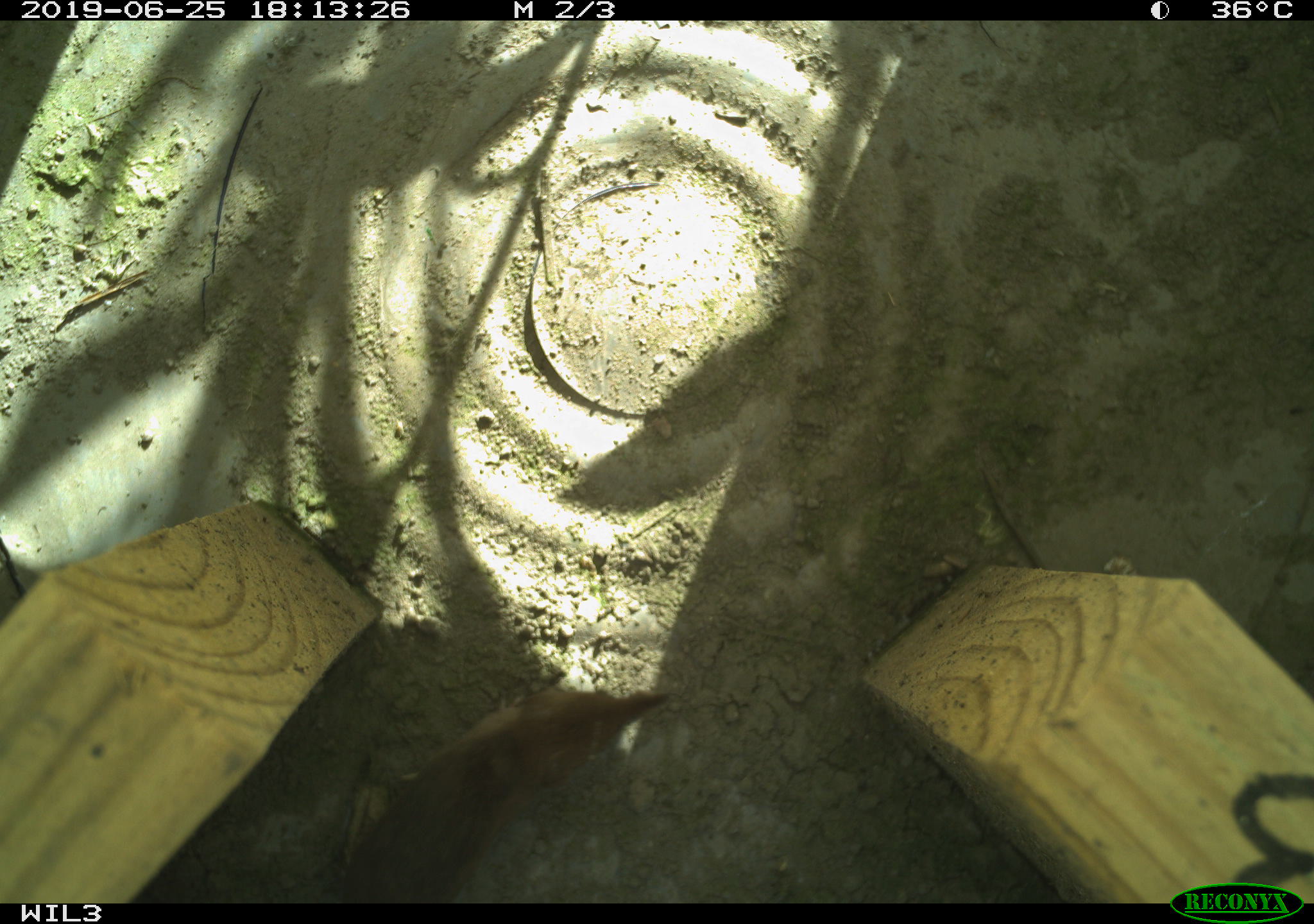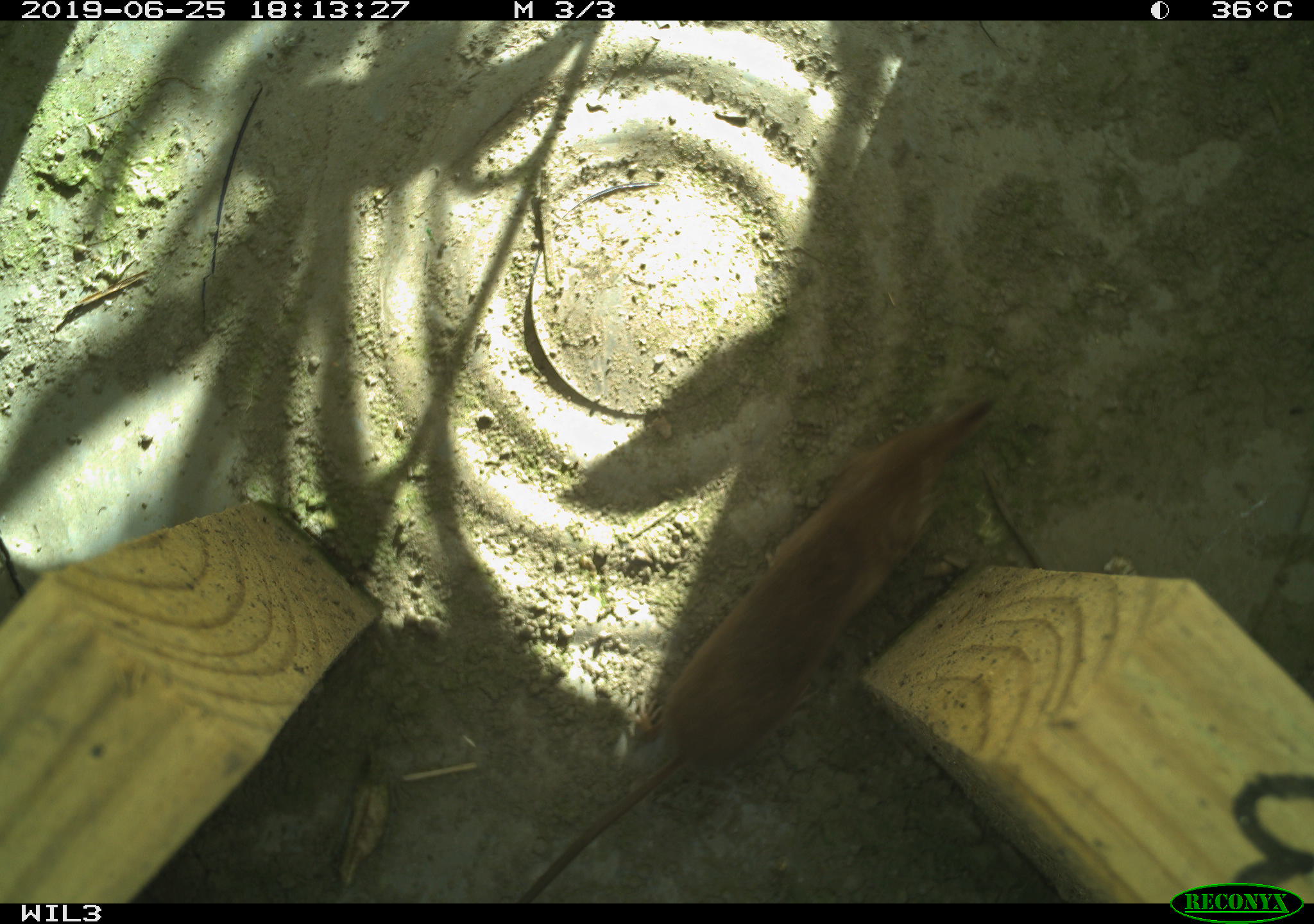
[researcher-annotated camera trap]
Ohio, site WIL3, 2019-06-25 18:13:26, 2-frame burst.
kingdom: Animalia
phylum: Chordata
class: Mammalia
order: Eulipotyphla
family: Soricidae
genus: Sorex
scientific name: Sorex cinereus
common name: masked shrew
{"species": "masked shrew (Sorex cinereus)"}